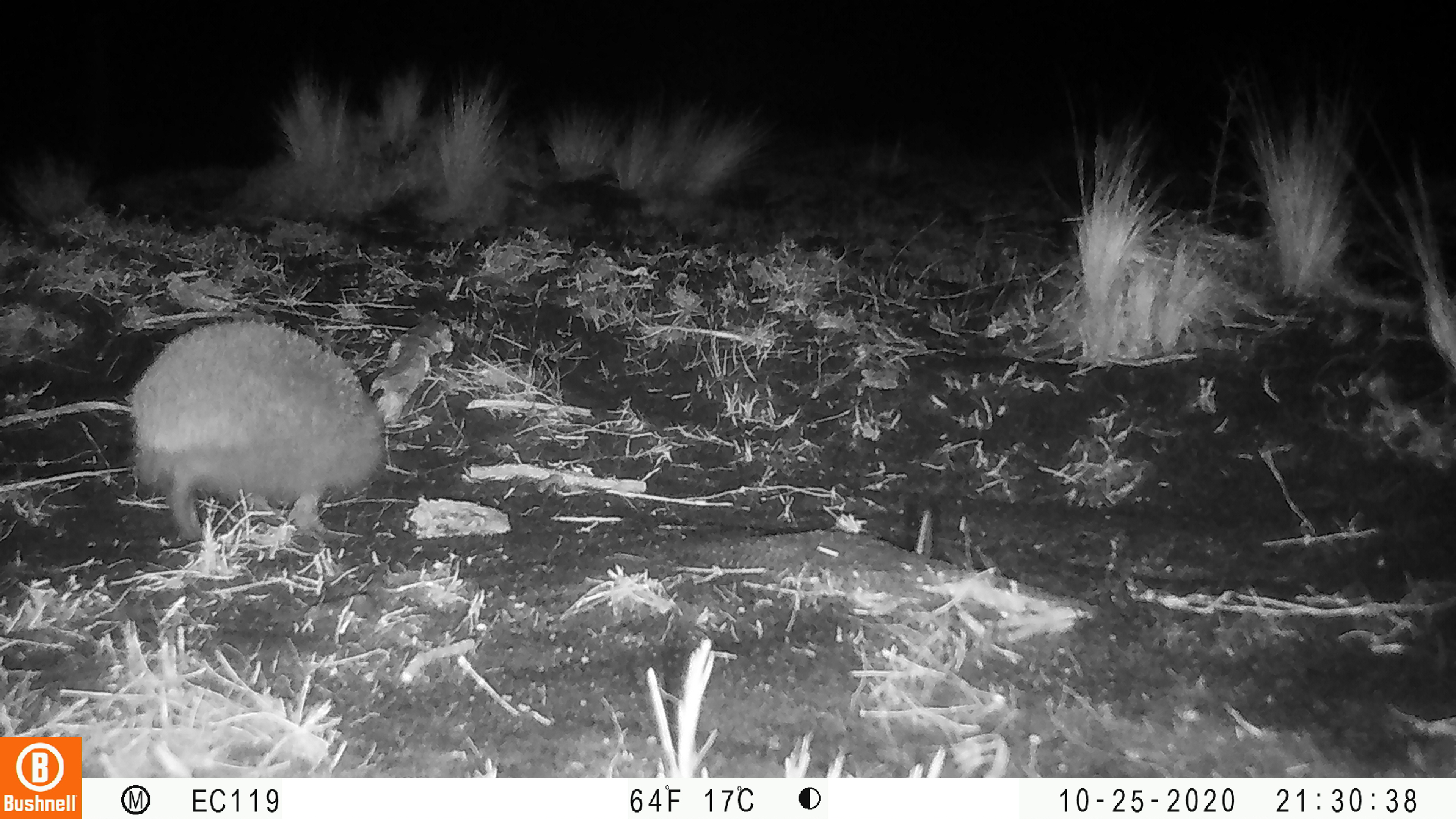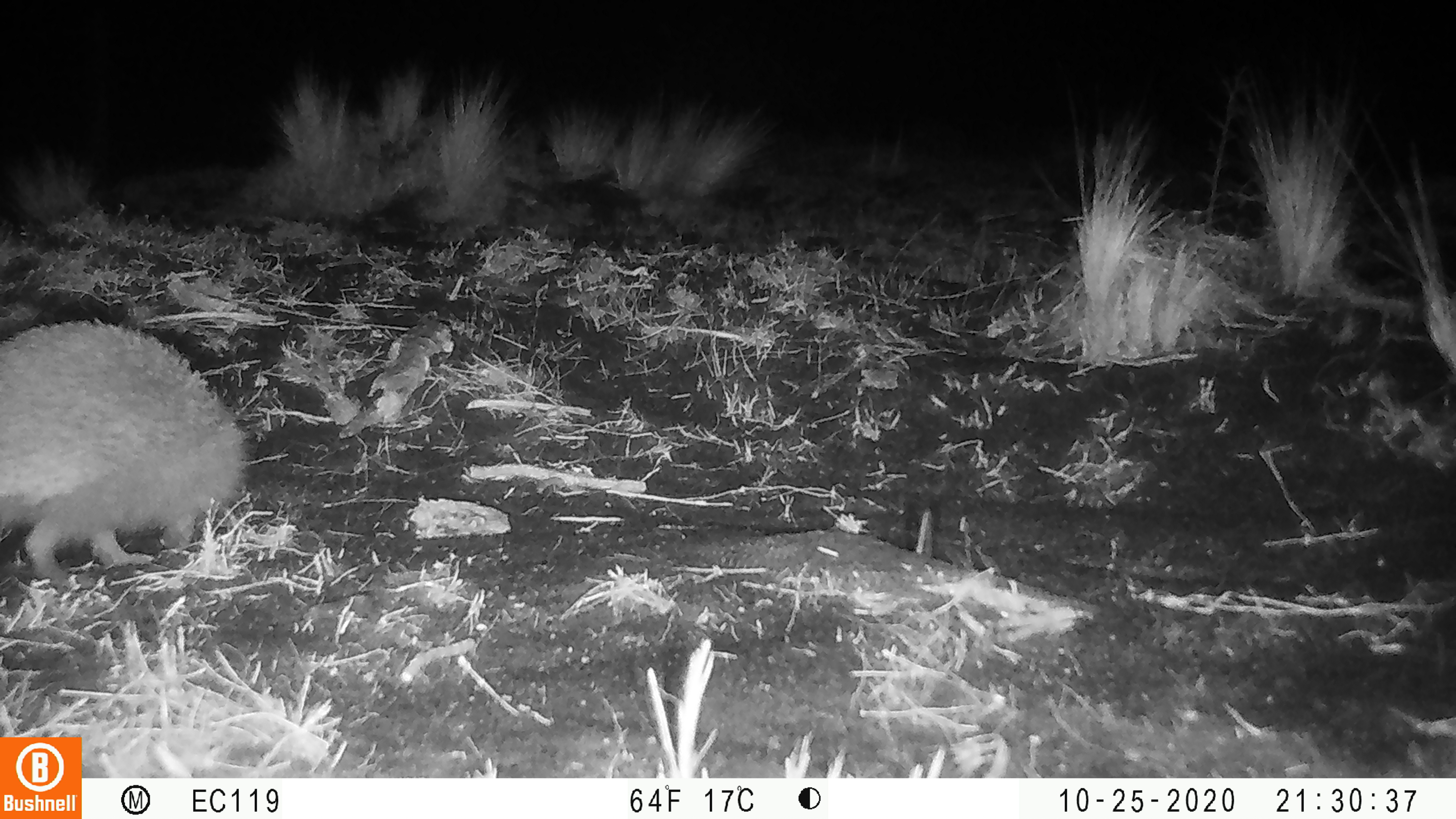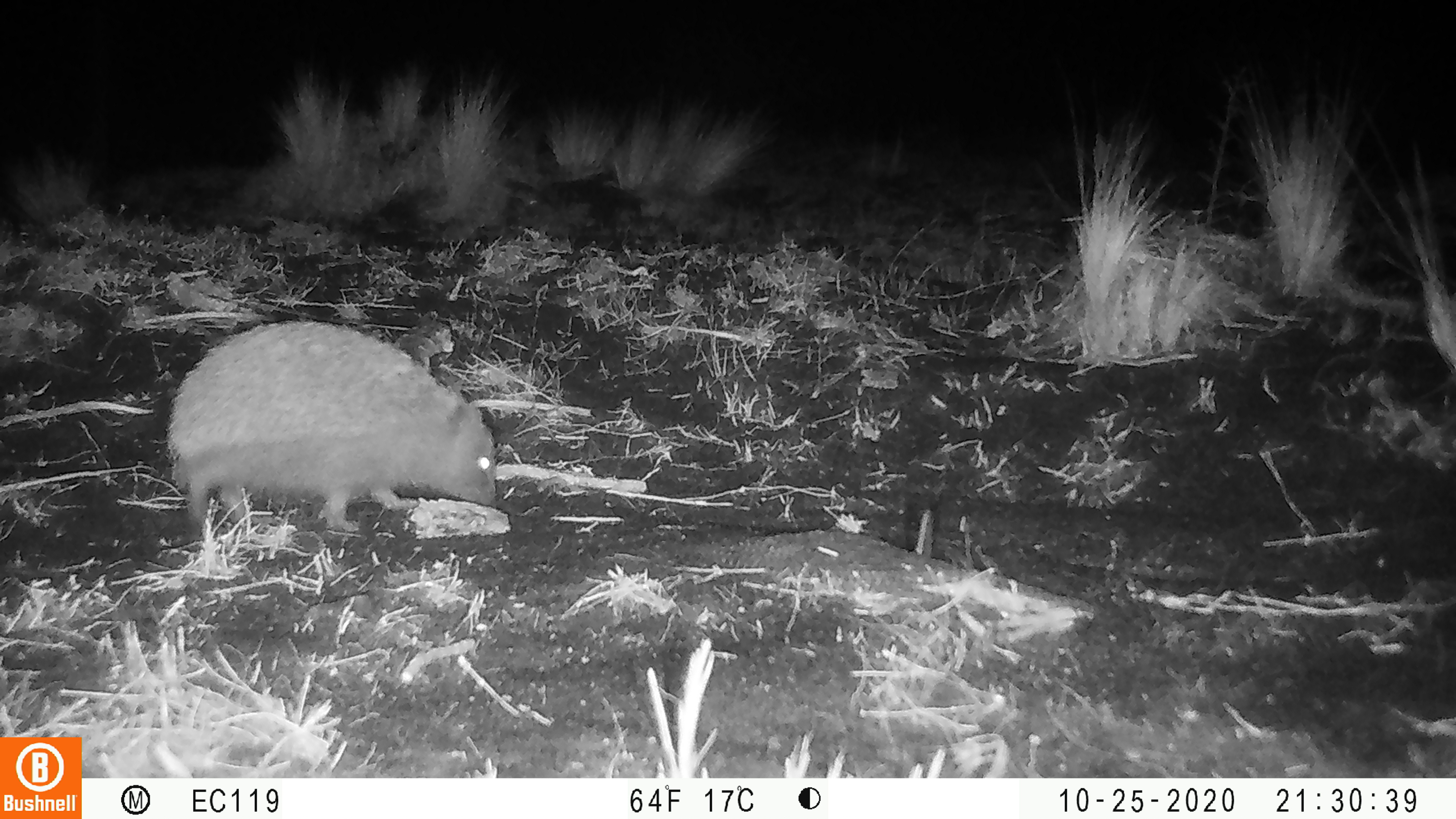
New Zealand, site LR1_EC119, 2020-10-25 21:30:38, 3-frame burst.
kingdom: Animalia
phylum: Chordata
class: Mammalia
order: Eulipotyphla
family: Erinaceidae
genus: Erinaceus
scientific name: Erinaceus europaeus europaeus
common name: european hedgehog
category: hedgehog